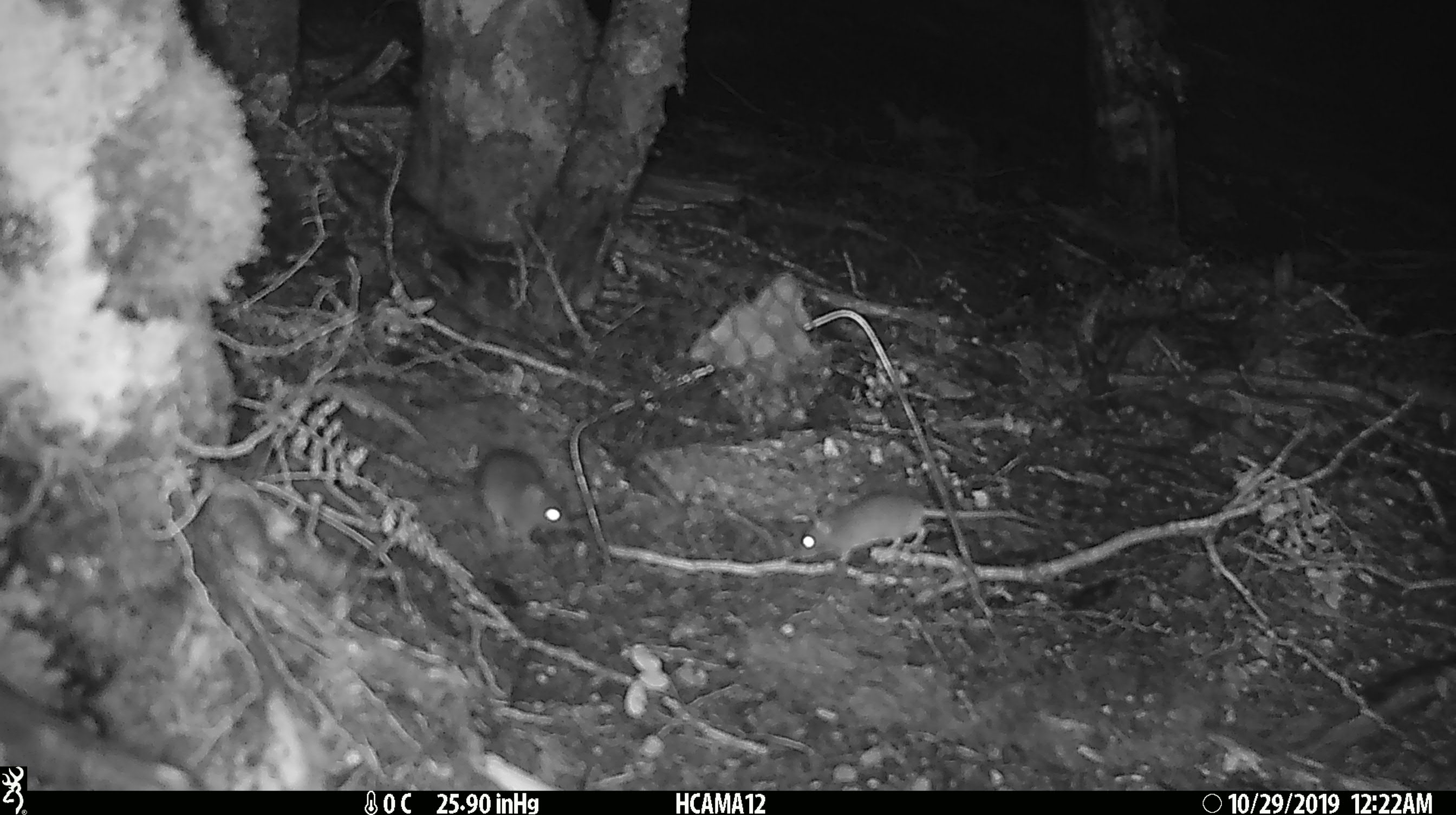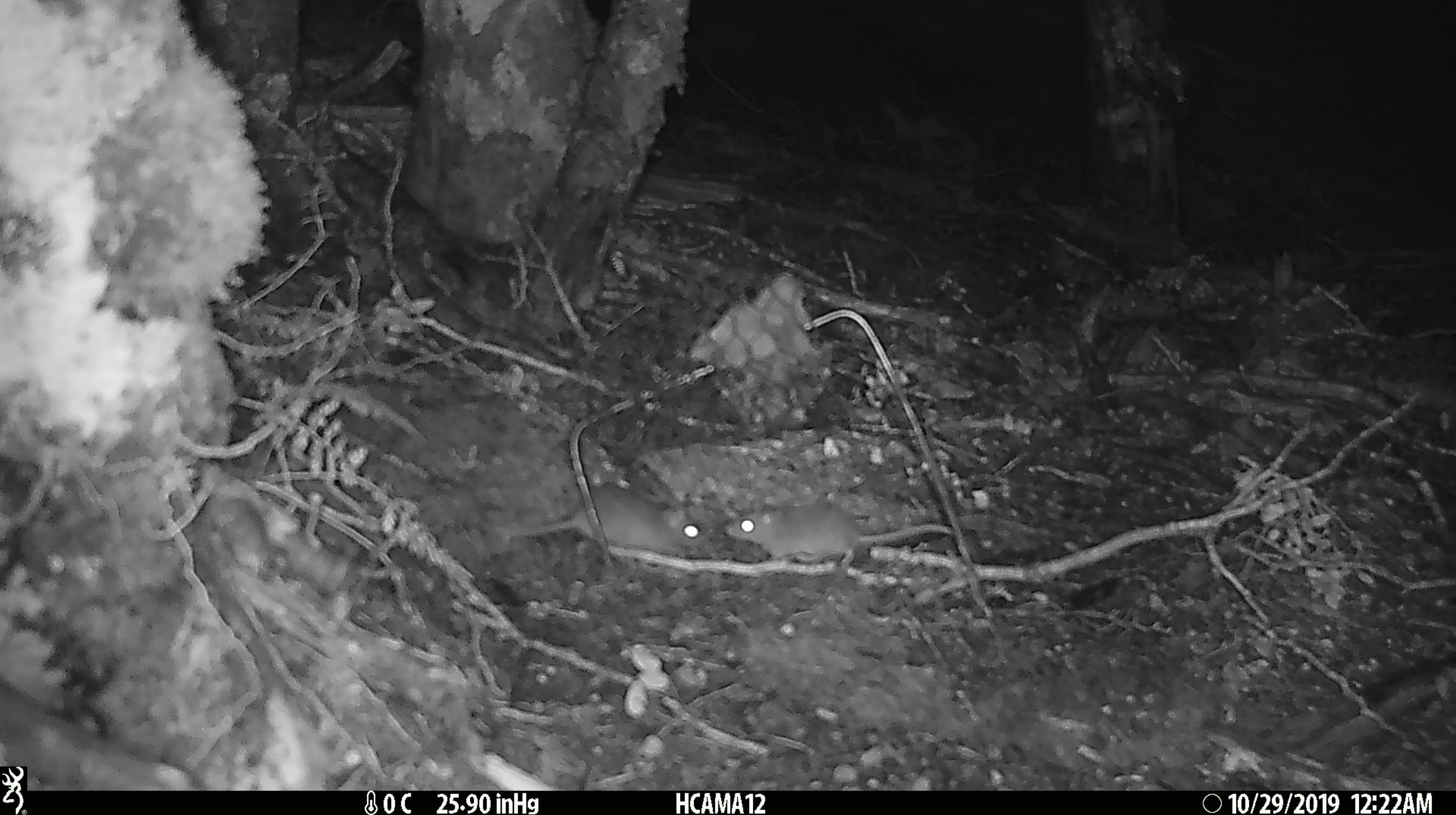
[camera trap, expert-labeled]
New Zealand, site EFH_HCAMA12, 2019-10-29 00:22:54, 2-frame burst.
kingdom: Animalia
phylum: Chordata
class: Mammalia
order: Rodentia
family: Muridae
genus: Mus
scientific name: Mus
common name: mouse